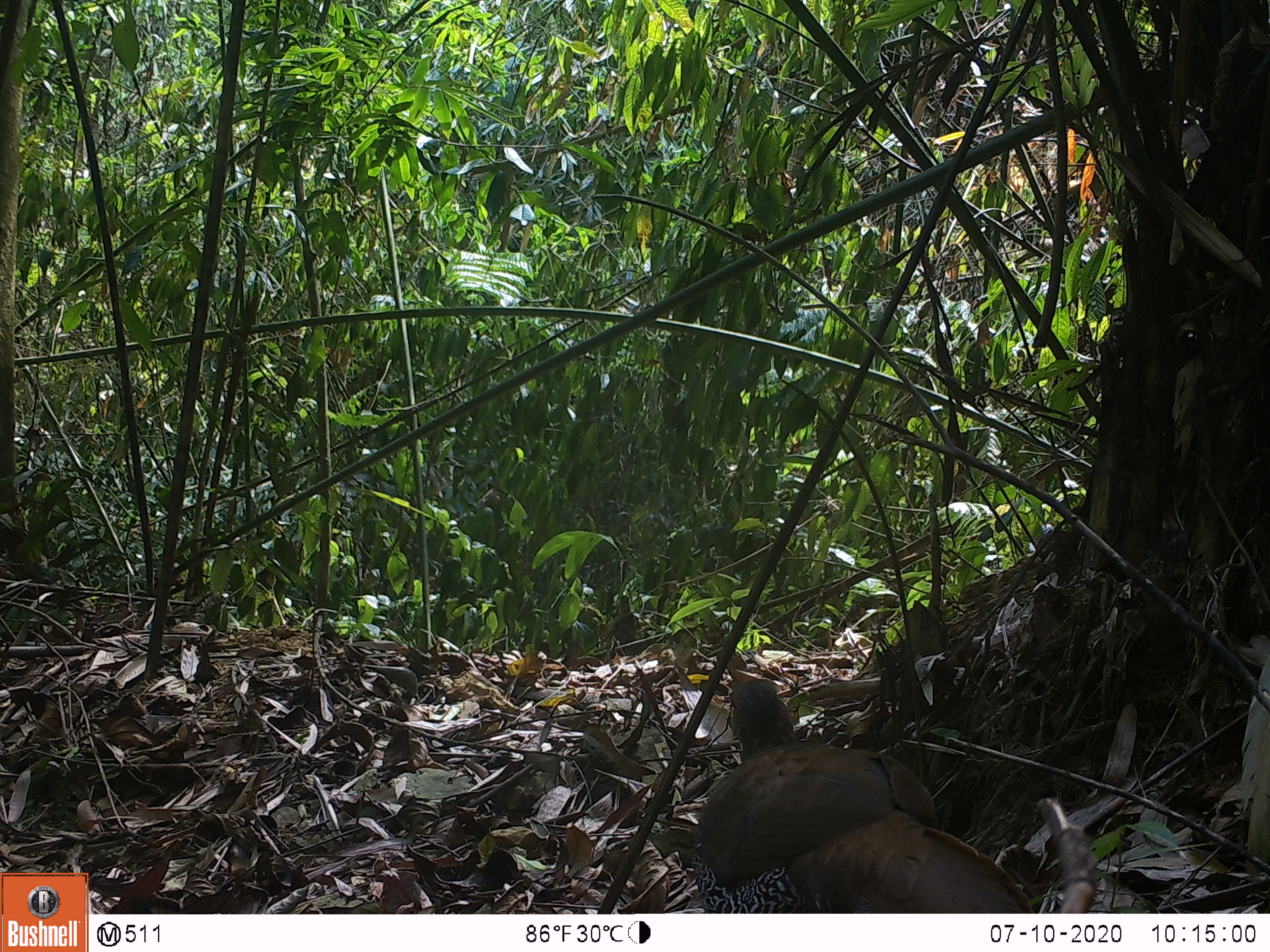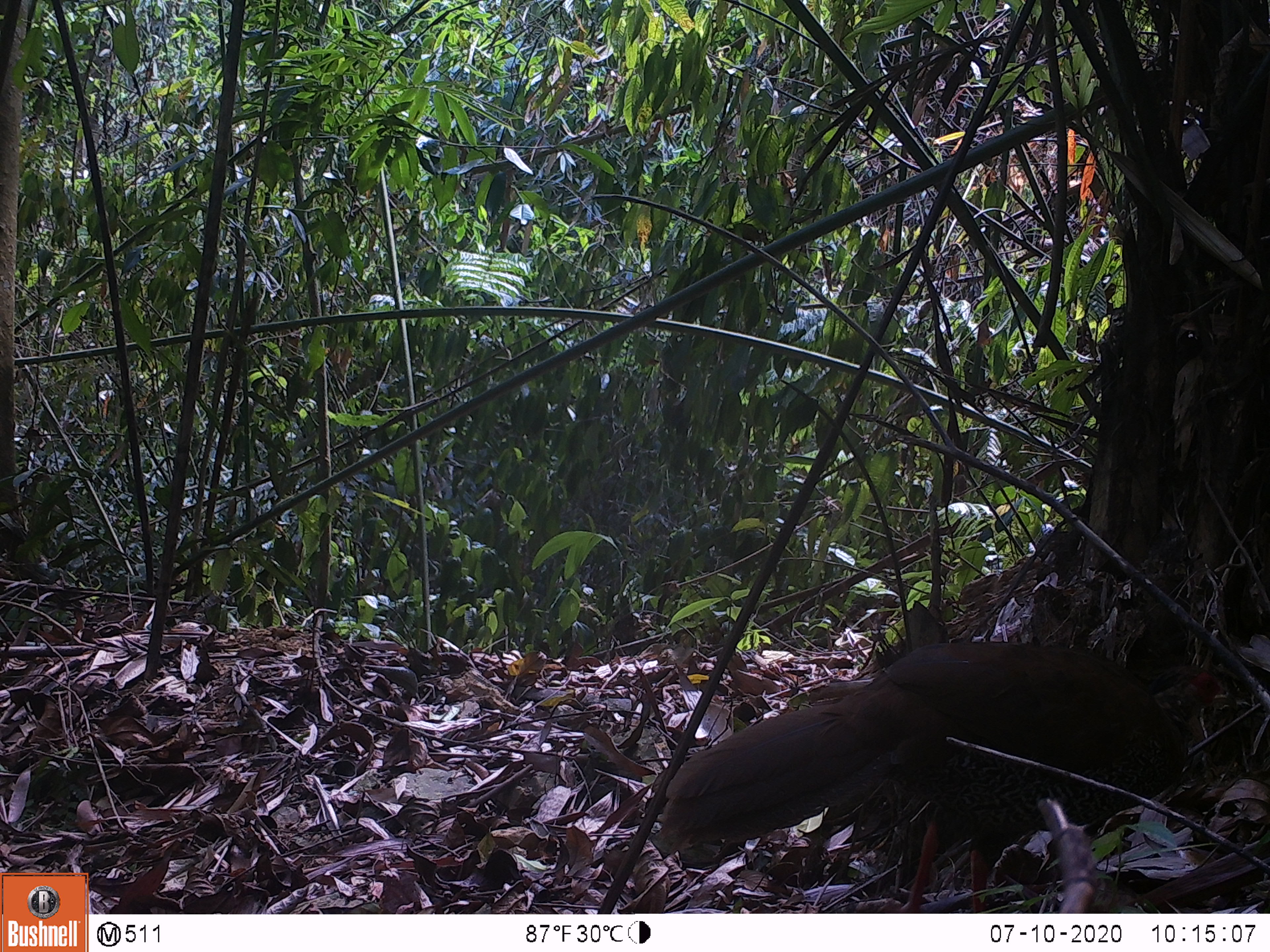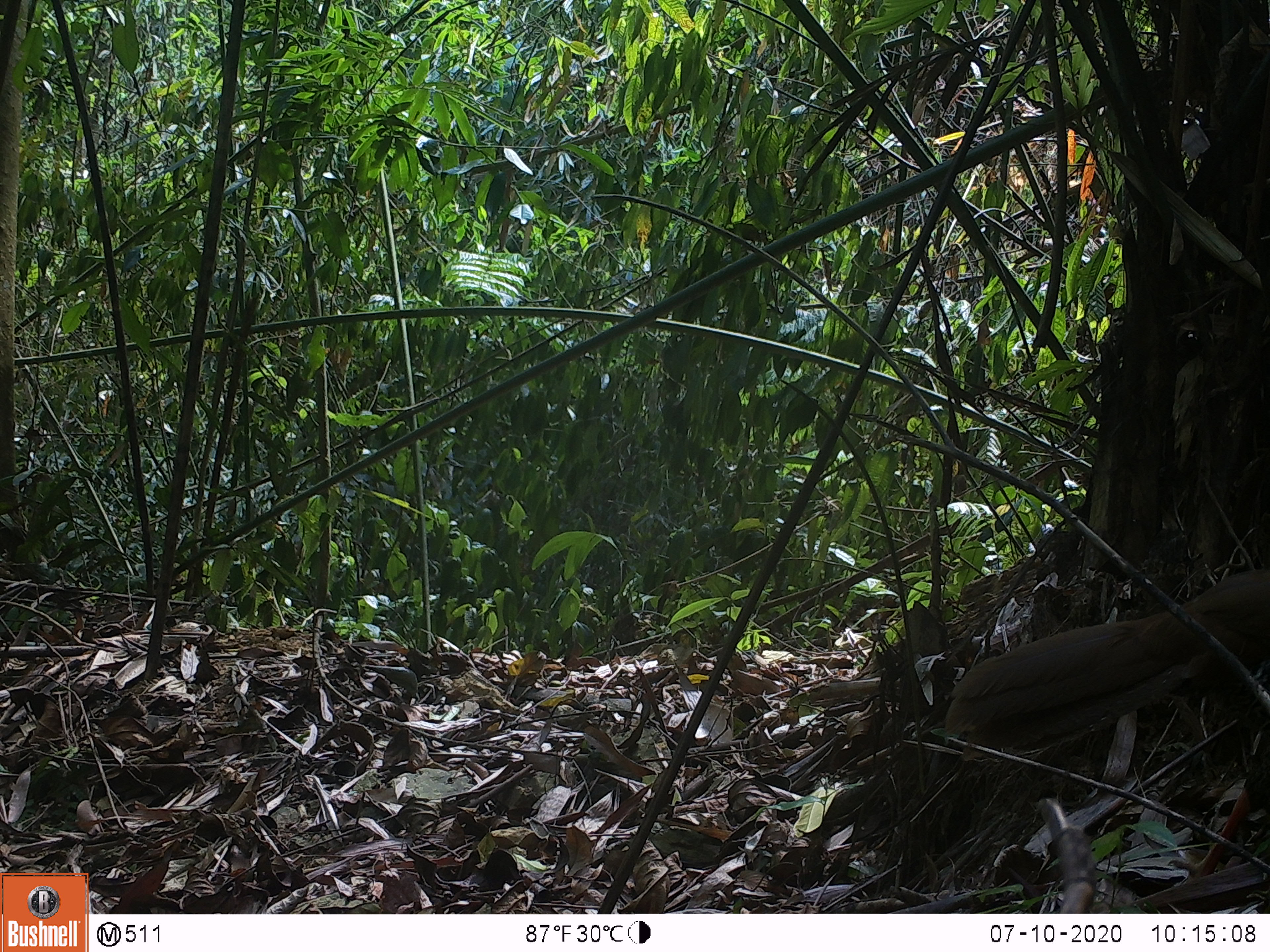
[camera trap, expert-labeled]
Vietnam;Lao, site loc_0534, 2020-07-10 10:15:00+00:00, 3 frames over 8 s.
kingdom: Animalia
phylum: Chordata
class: Aves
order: Galliformes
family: Phasianidae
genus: Lophura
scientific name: Lophura nycthemera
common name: silver pheasant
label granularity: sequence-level